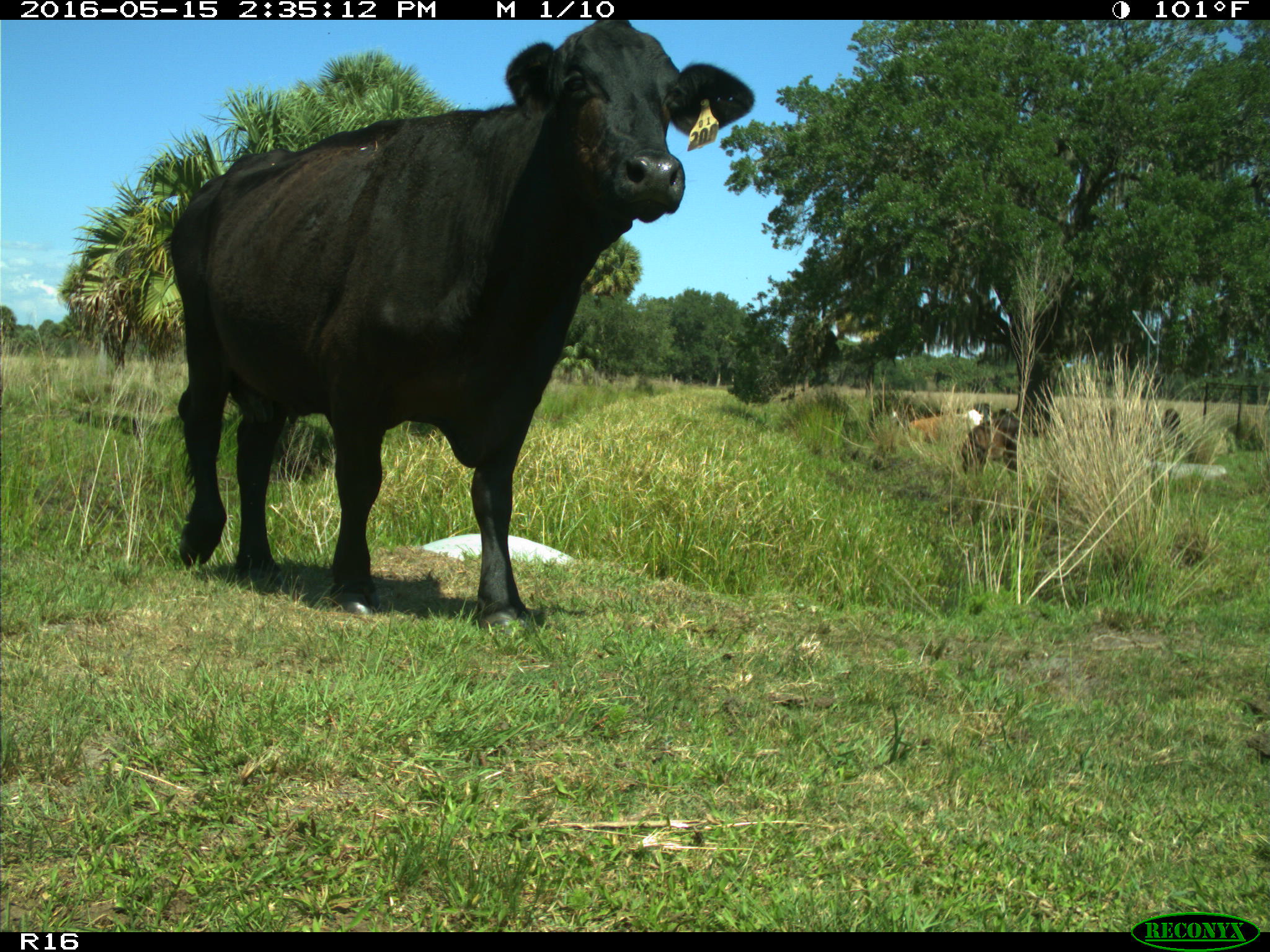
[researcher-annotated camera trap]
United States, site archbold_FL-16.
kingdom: Animalia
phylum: Chordata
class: Mammalia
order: Artiodactyla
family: Bovidae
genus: Bos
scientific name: Bos taurus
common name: domestic cow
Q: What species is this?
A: Bos taurus (domestic cow).